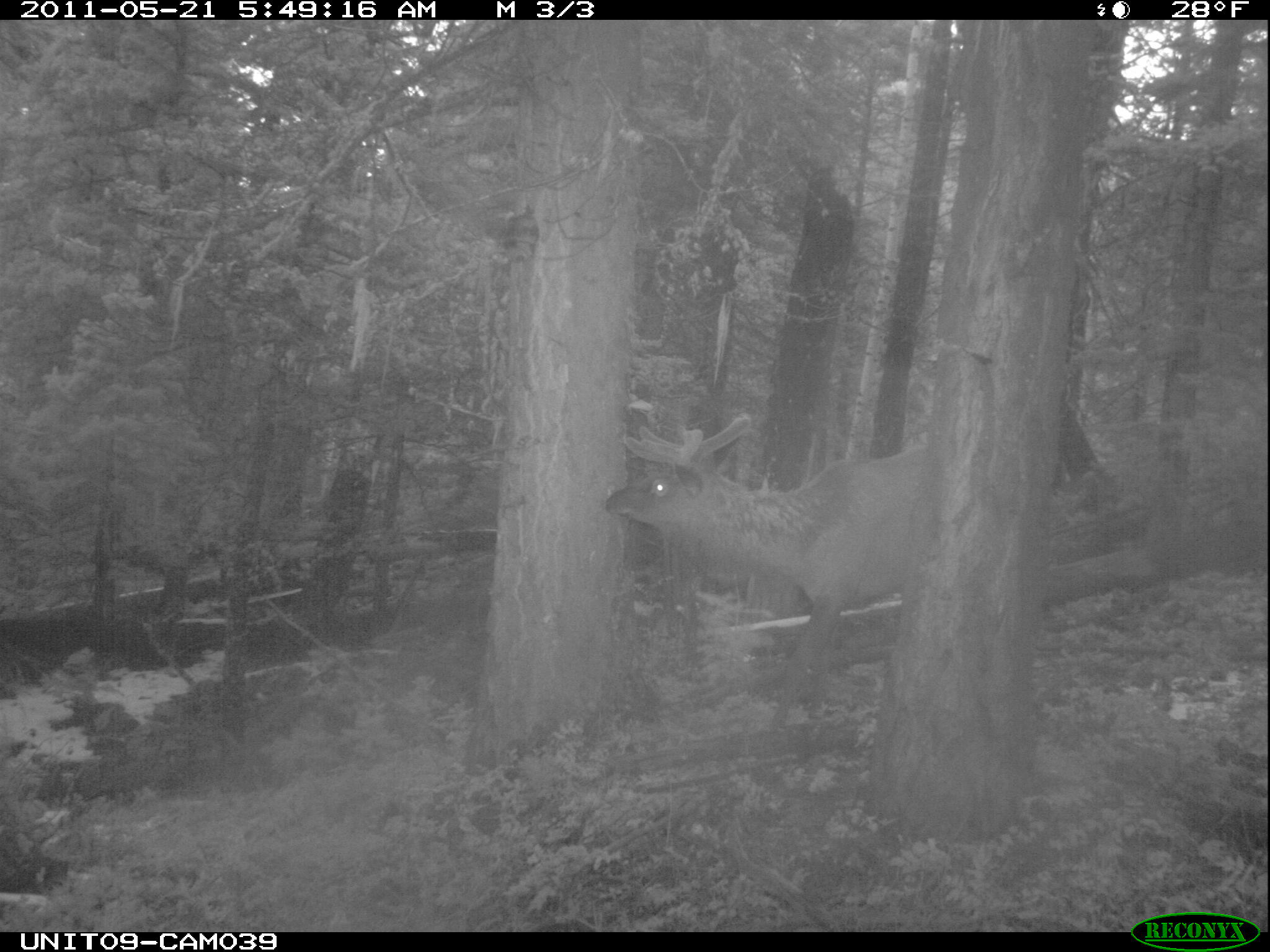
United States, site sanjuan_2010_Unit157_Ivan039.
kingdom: Animalia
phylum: Chordata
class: Mammalia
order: Artiodactyla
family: Cervidae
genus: Cervus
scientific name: Cervus elaphus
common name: red deer